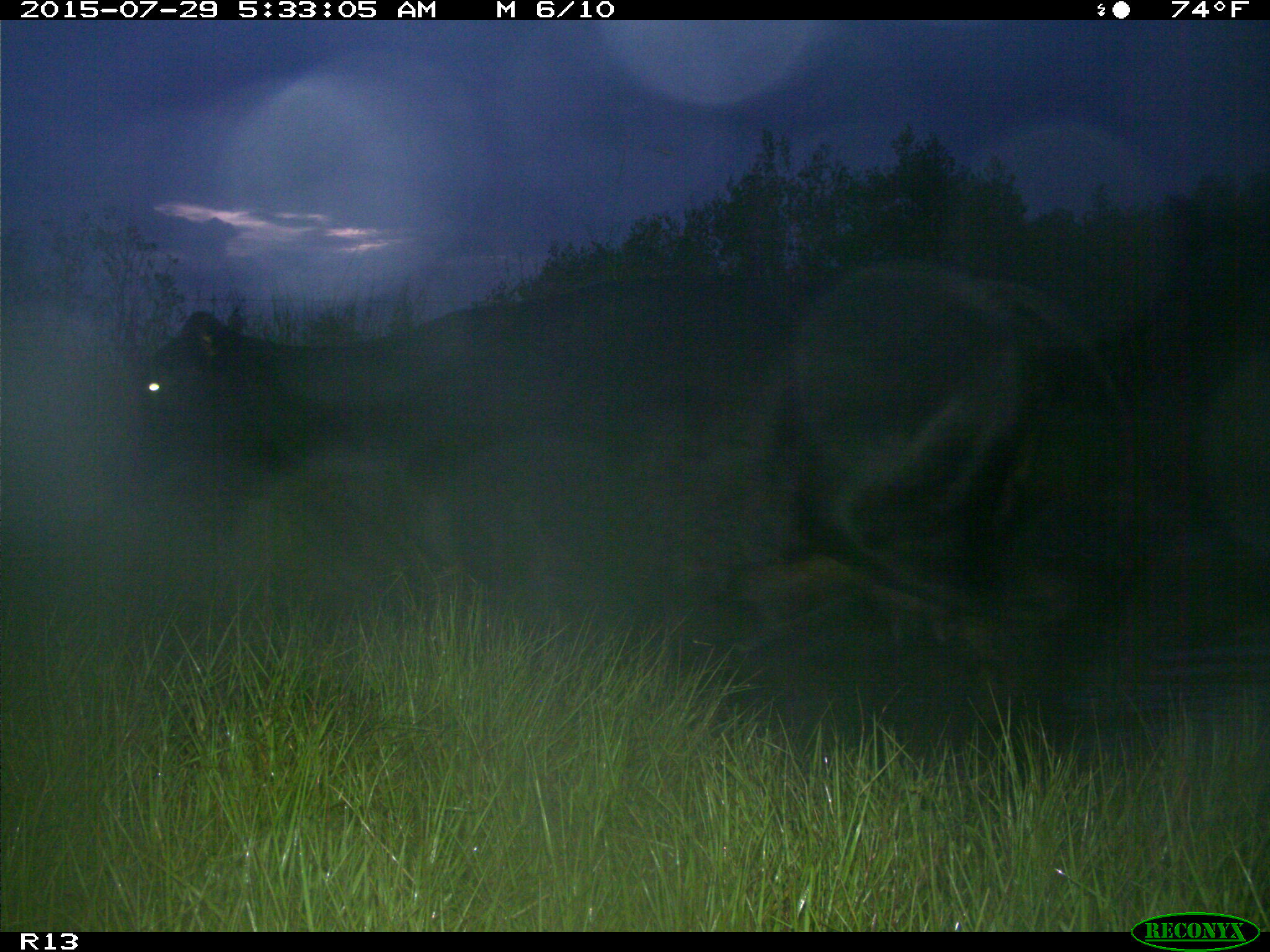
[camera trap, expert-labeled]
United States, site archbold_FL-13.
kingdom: Animalia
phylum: Chordata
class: Mammalia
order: Artiodactyla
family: Bovidae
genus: Bos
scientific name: Bos taurus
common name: domestic cow